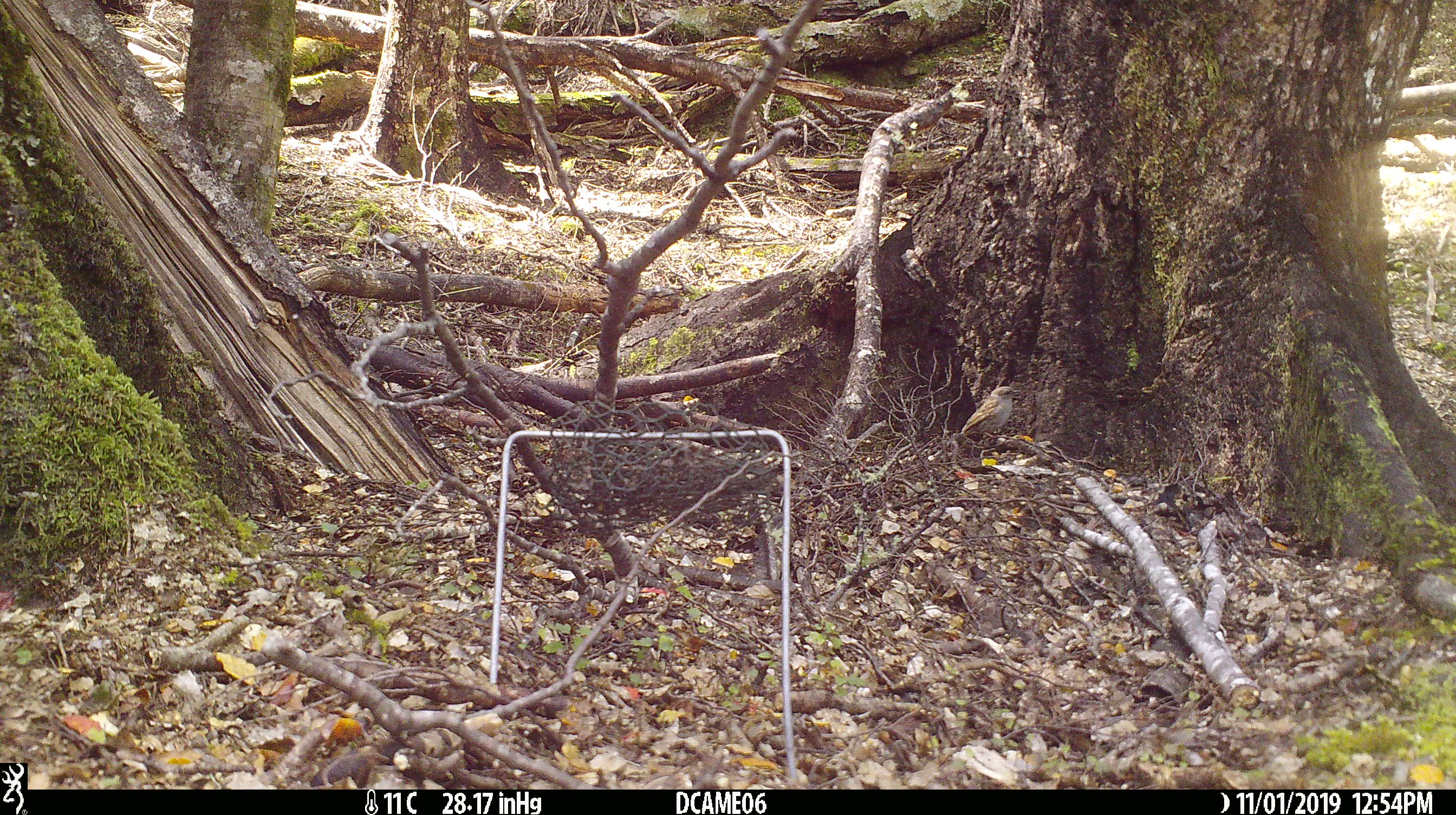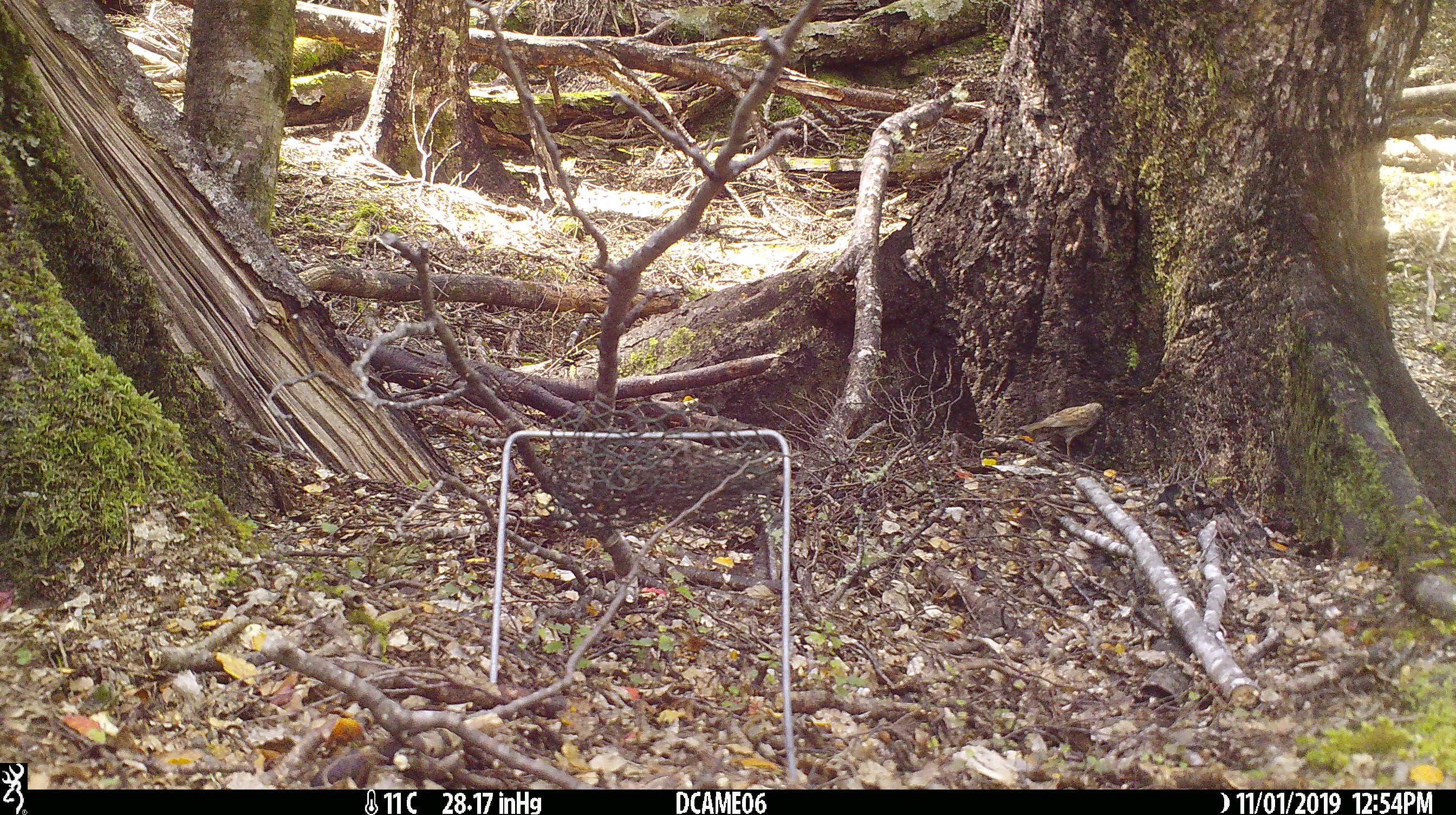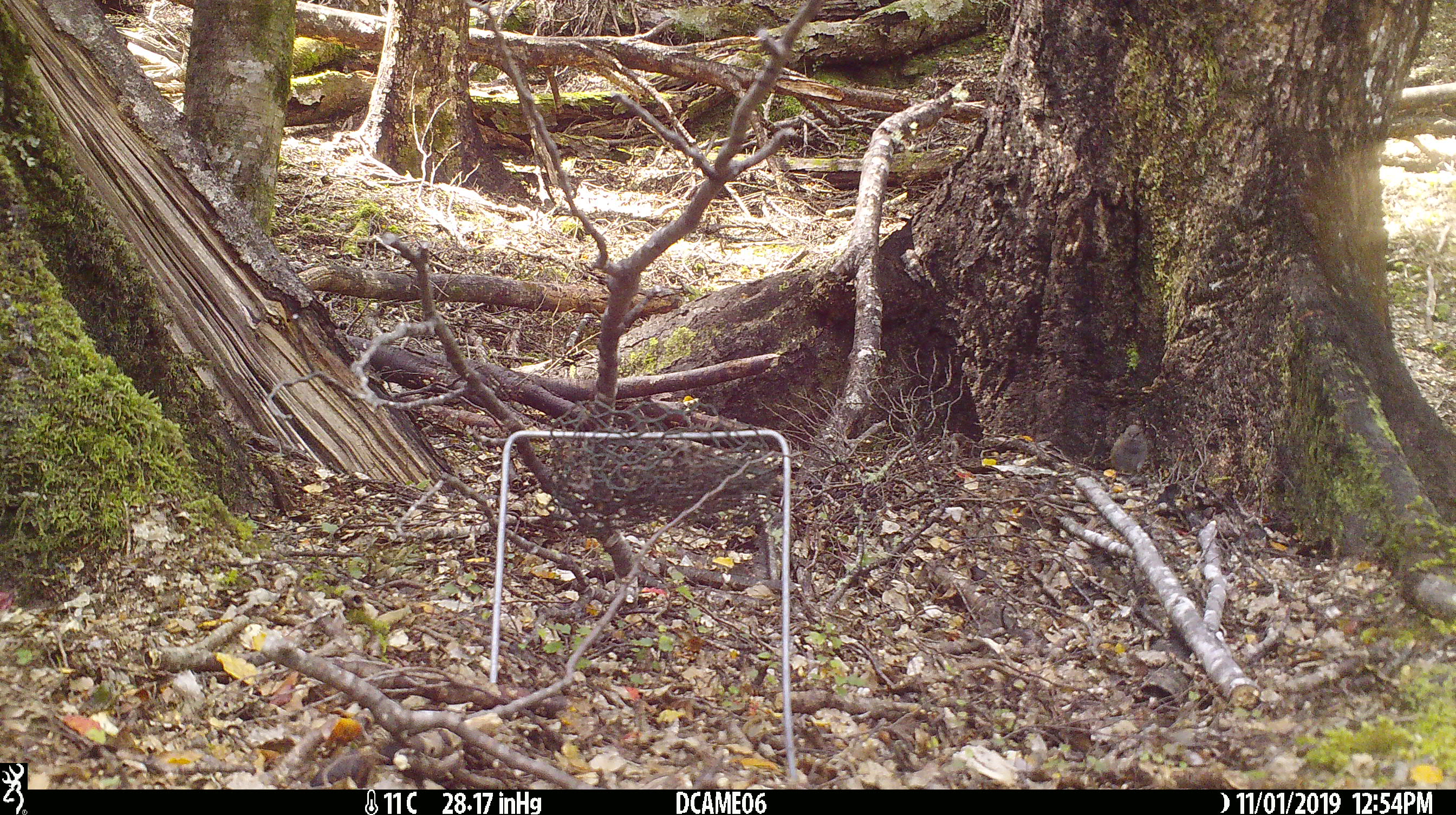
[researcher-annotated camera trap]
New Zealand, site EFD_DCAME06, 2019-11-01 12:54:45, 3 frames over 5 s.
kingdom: Animalia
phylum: Chordata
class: Aves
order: Passeriformes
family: Prunellidae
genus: Prunella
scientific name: Prunella modularis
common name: dunnock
Dunnock (Prunella modularis).